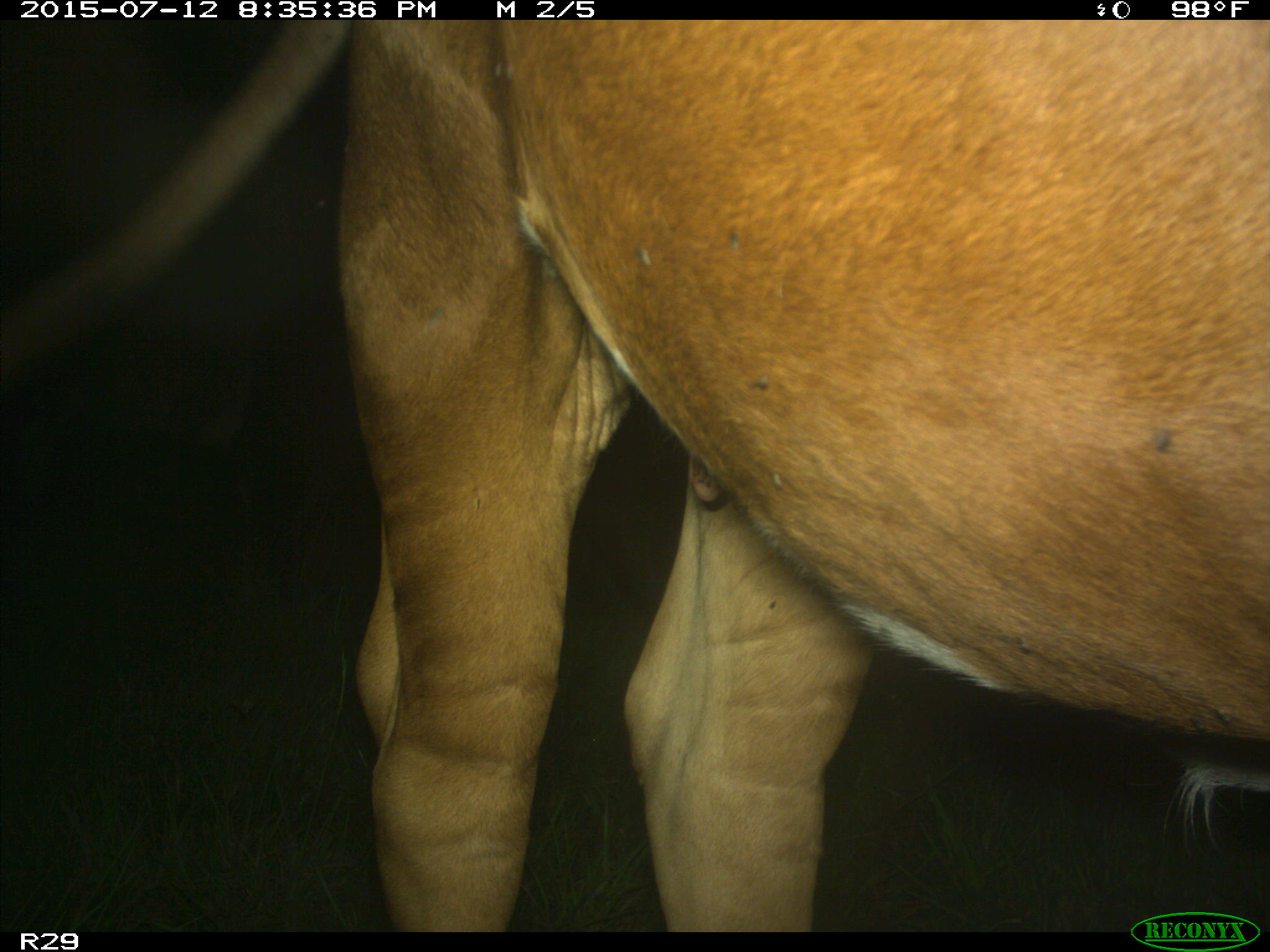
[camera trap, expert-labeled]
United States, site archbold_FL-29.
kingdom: Animalia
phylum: Chordata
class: Mammalia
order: Artiodactyla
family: Bovidae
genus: Bos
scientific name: Bos taurus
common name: domestic cow